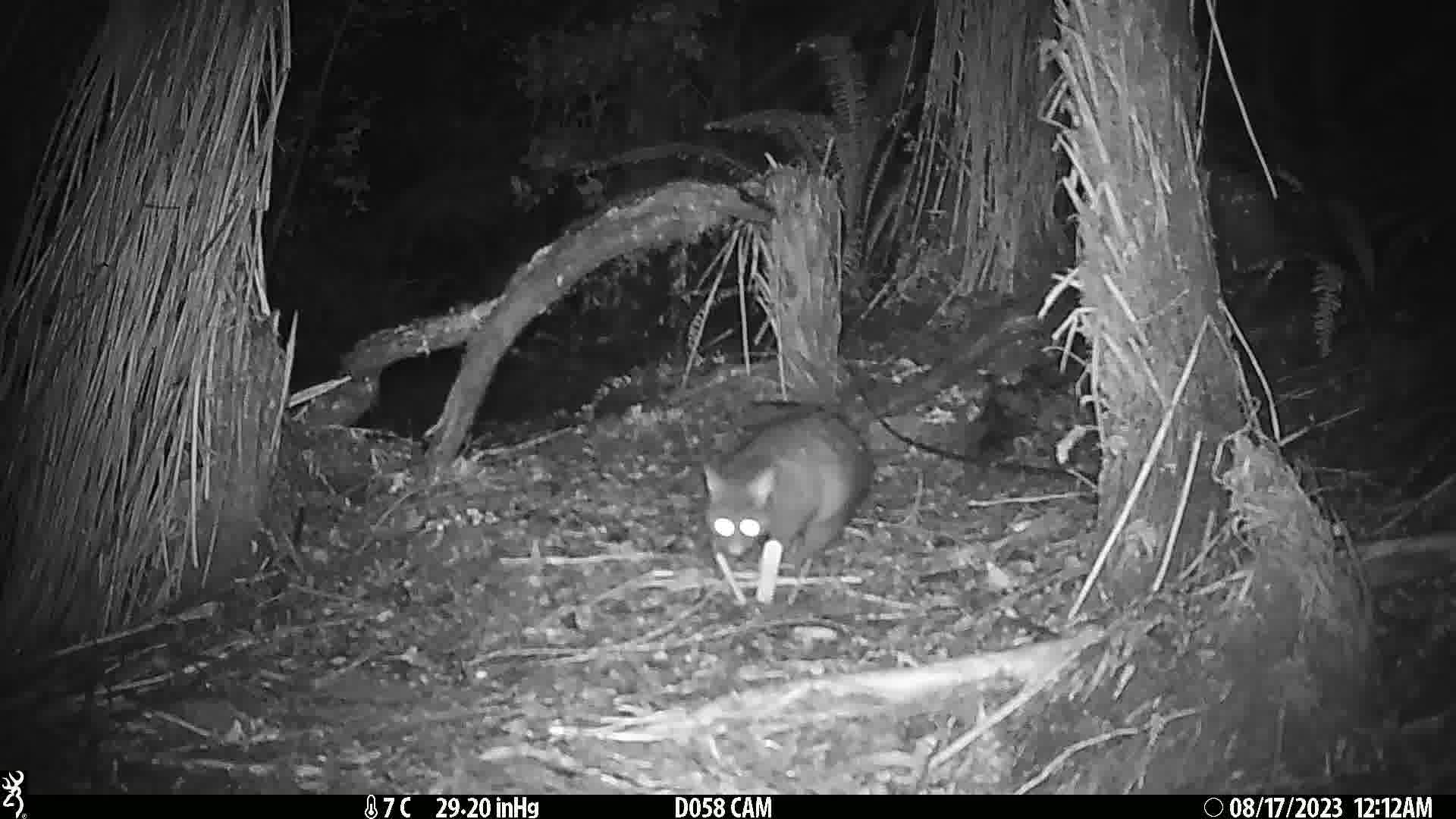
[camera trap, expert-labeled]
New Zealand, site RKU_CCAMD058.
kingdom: Animalia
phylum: Chordata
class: Mammalia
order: Diprotodontia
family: Phalangeridae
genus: Trichosurus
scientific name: Trichosurus vulpecula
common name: common brushtail possum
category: possum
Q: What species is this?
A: Possum (common brushtail possum) (Trichosurus vulpecula).